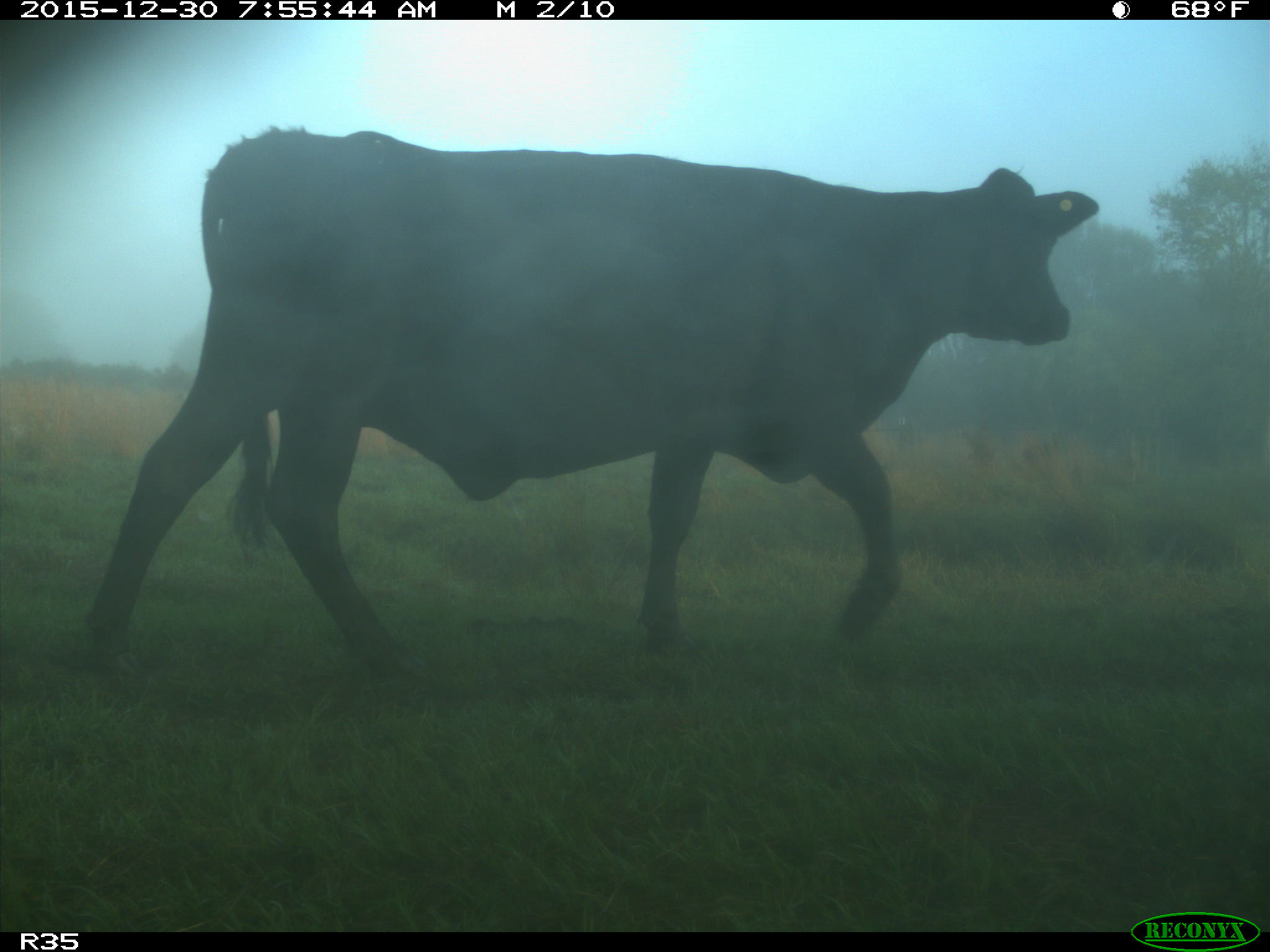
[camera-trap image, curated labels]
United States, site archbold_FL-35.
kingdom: Animalia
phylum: Chordata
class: Mammalia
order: Artiodactyla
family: Bovidae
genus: Bos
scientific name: Bos taurus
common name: domestic cow